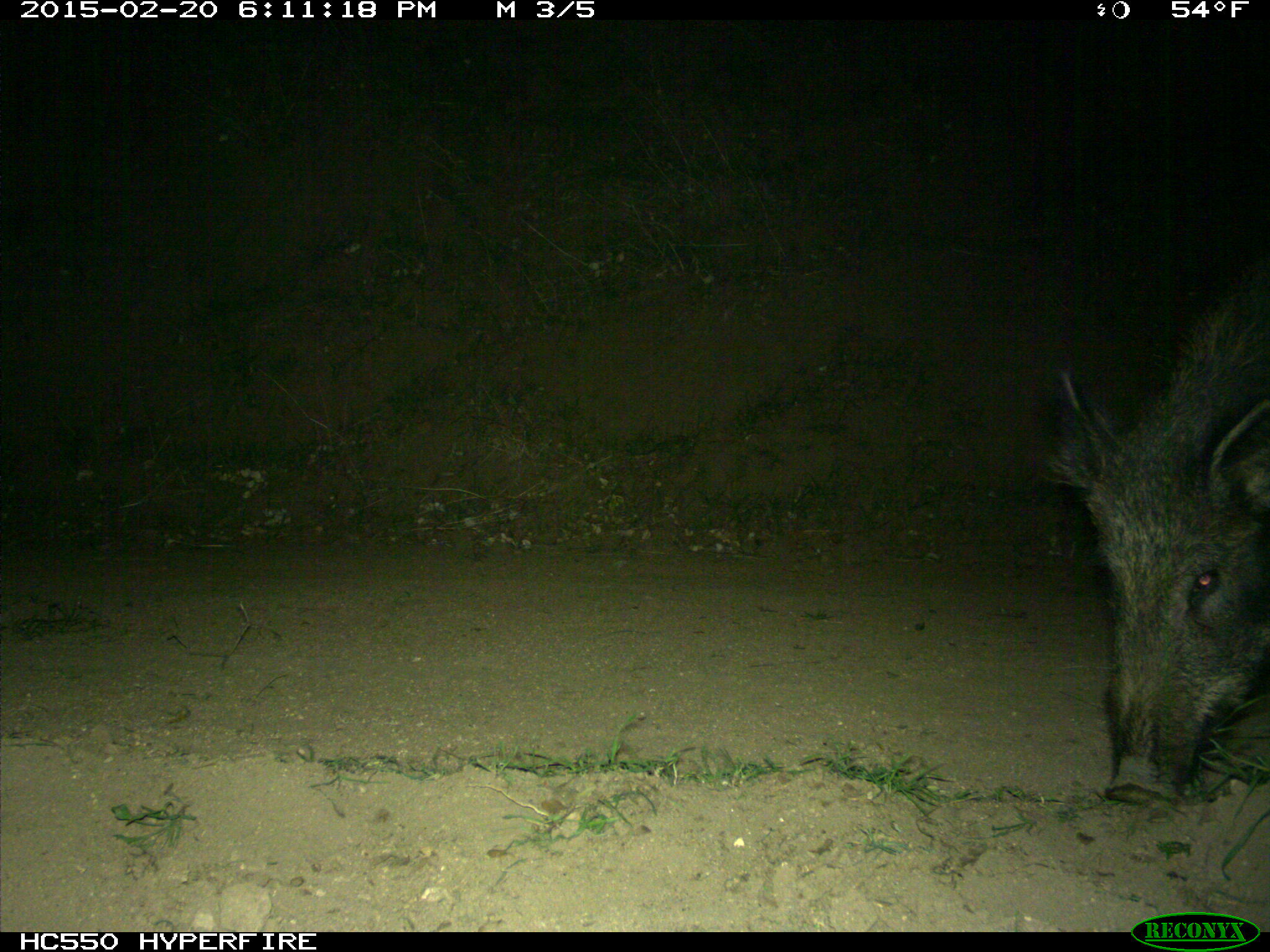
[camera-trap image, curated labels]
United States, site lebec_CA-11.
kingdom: Animalia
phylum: Chordata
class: Mammalia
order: Artiodactyla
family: Suidae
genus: Sus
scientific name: Sus scrofa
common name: wild boar